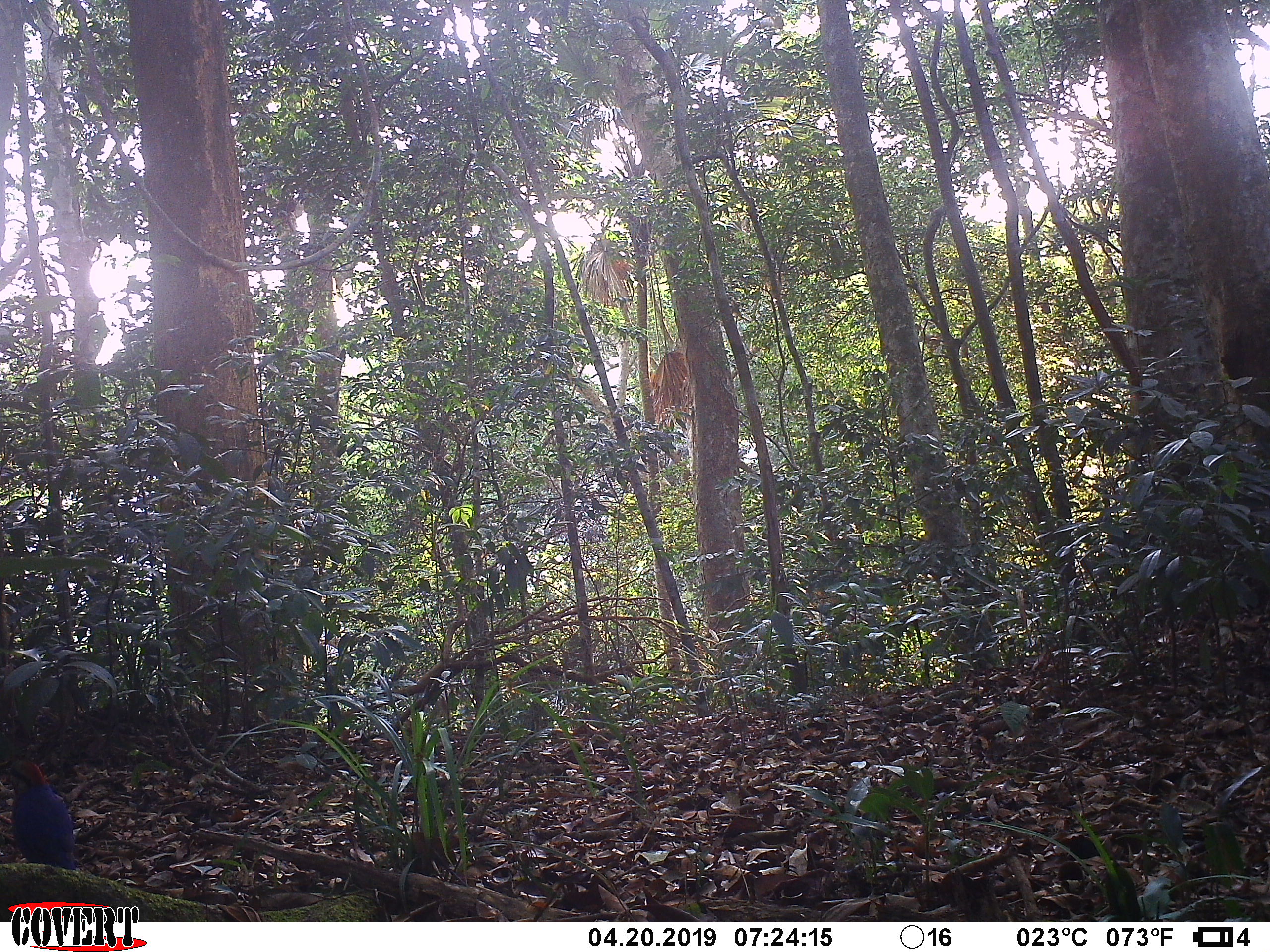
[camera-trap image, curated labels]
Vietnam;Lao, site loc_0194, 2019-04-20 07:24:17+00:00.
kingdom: Animalia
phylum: Chordata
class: Aves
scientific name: Aves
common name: bird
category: unidentified bird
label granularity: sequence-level